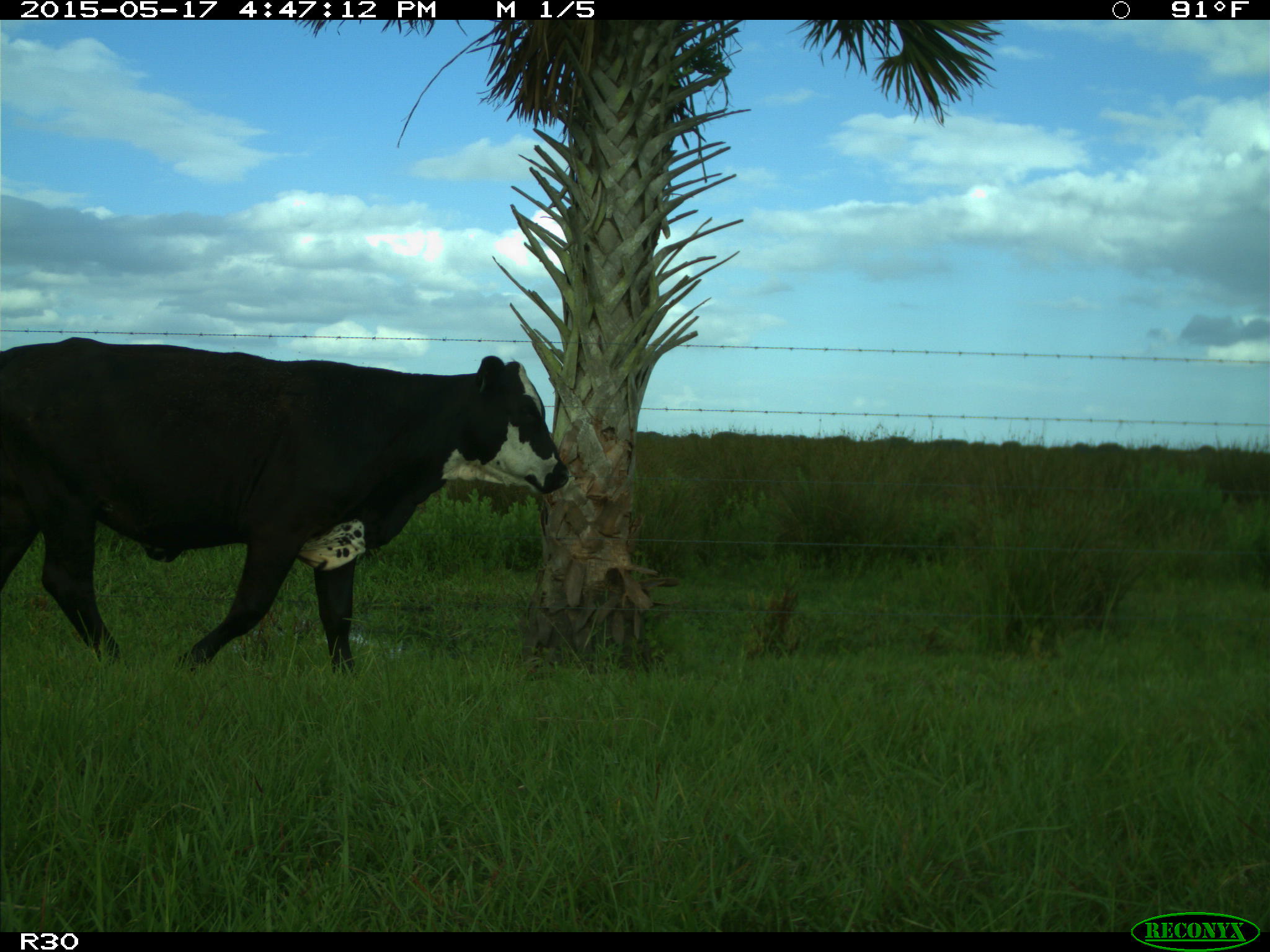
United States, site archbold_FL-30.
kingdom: Animalia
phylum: Chordata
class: Mammalia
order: Artiodactyla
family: Bovidae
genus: Bos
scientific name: Bos taurus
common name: domestic cow